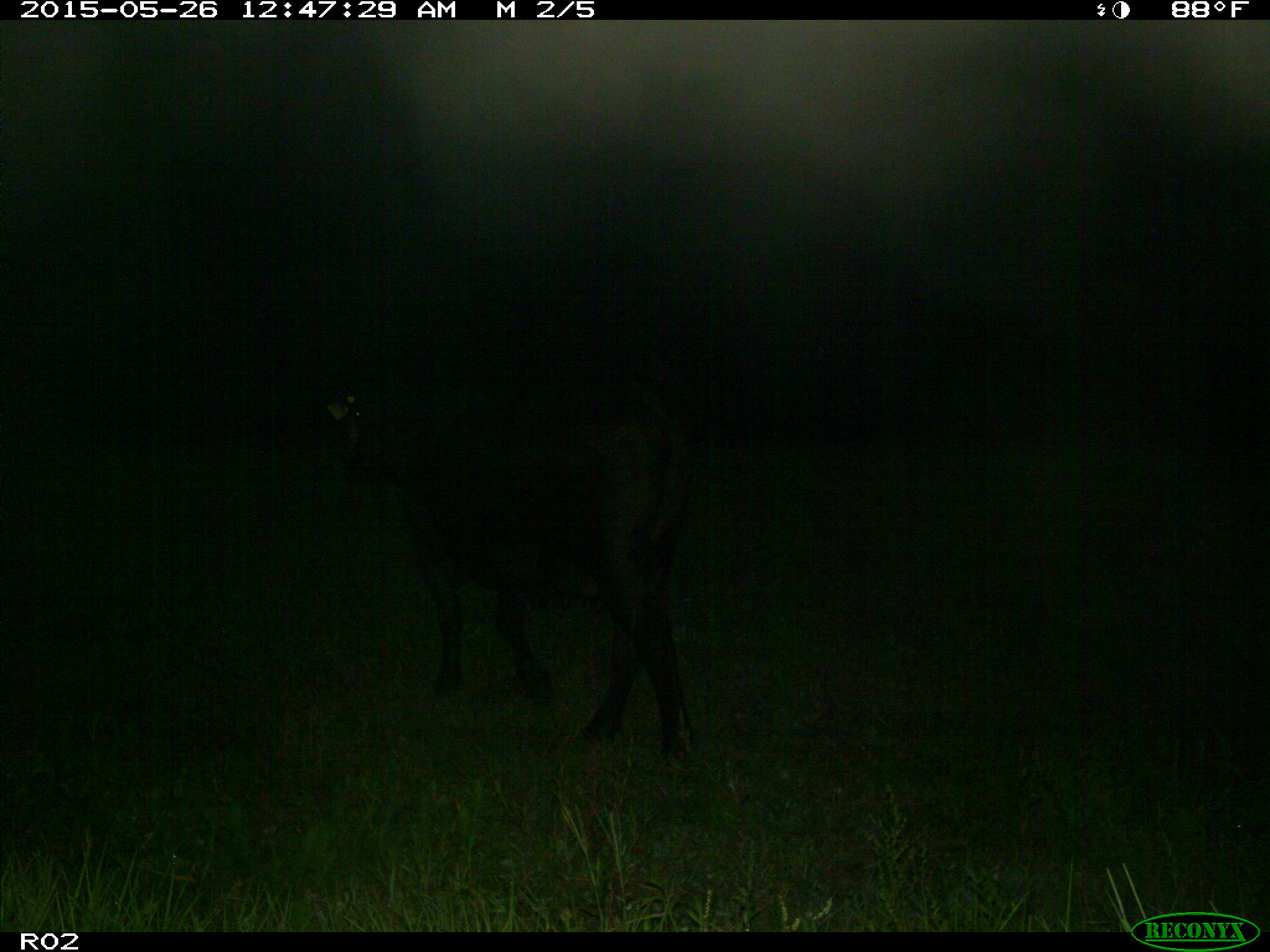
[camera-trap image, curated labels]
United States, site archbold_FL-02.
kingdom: Animalia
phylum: Chordata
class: Mammalia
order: Artiodactyla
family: Bovidae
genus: Bos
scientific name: Bos taurus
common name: domestic cow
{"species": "Bos taurus (domestic cow)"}